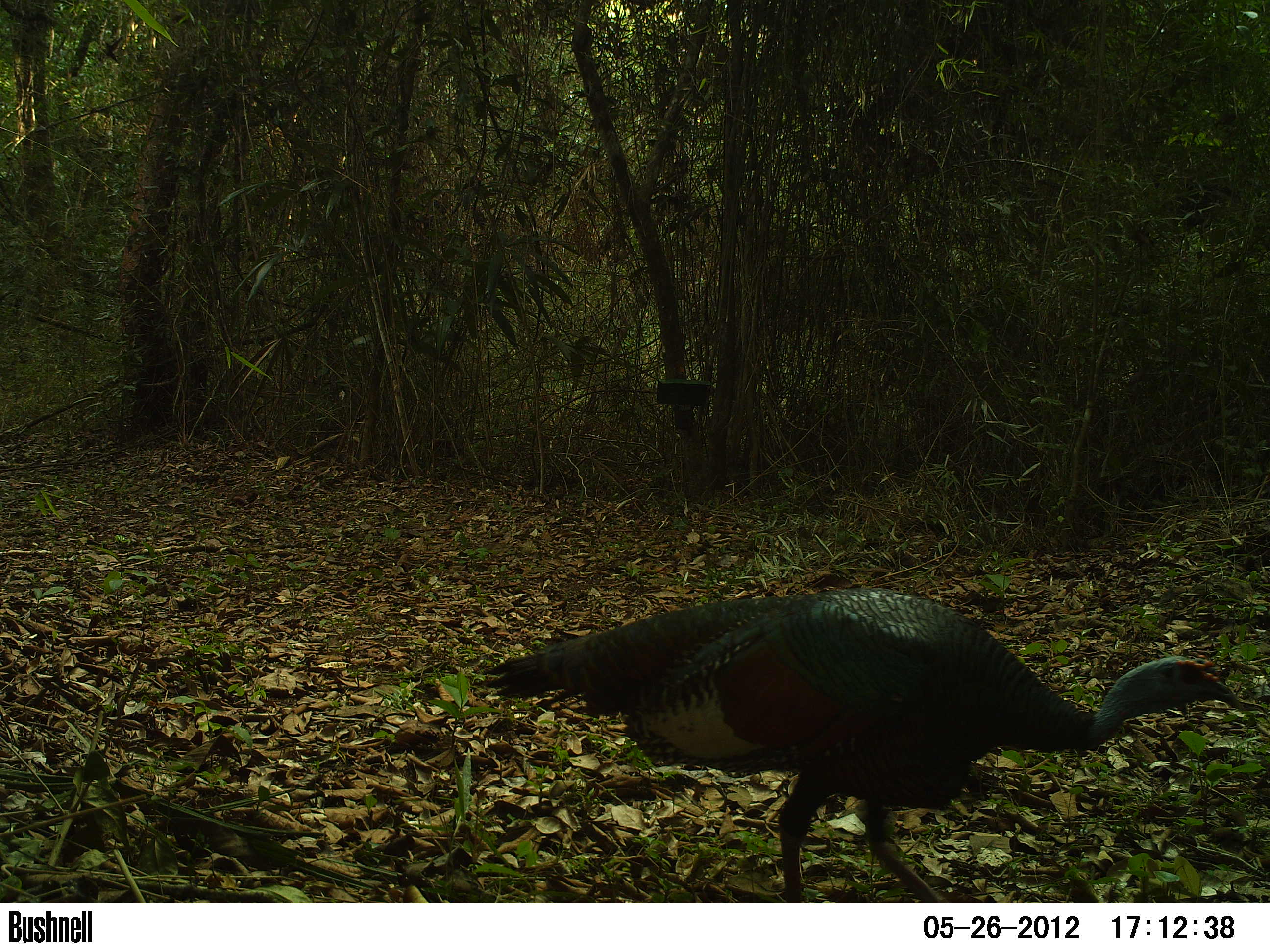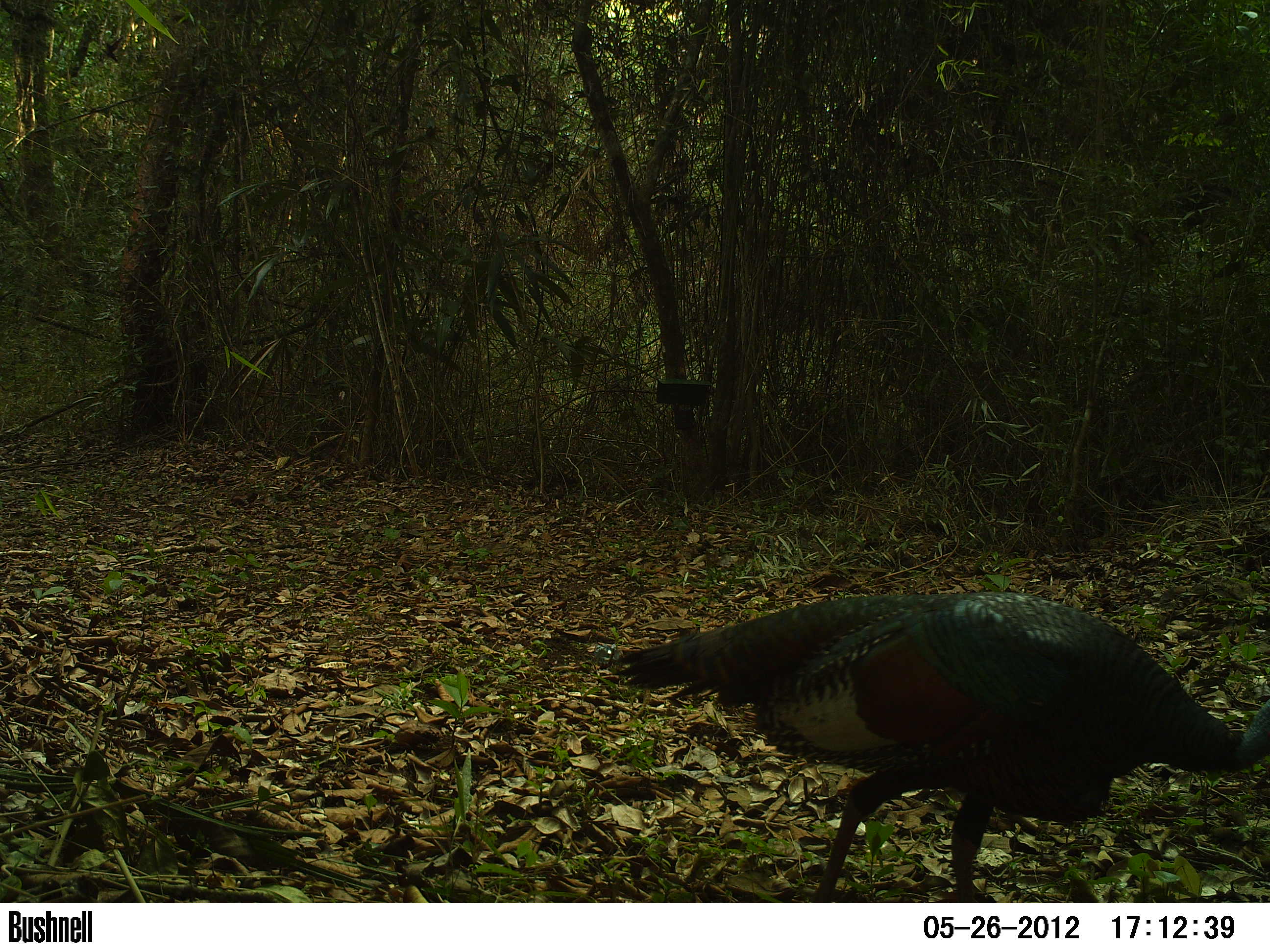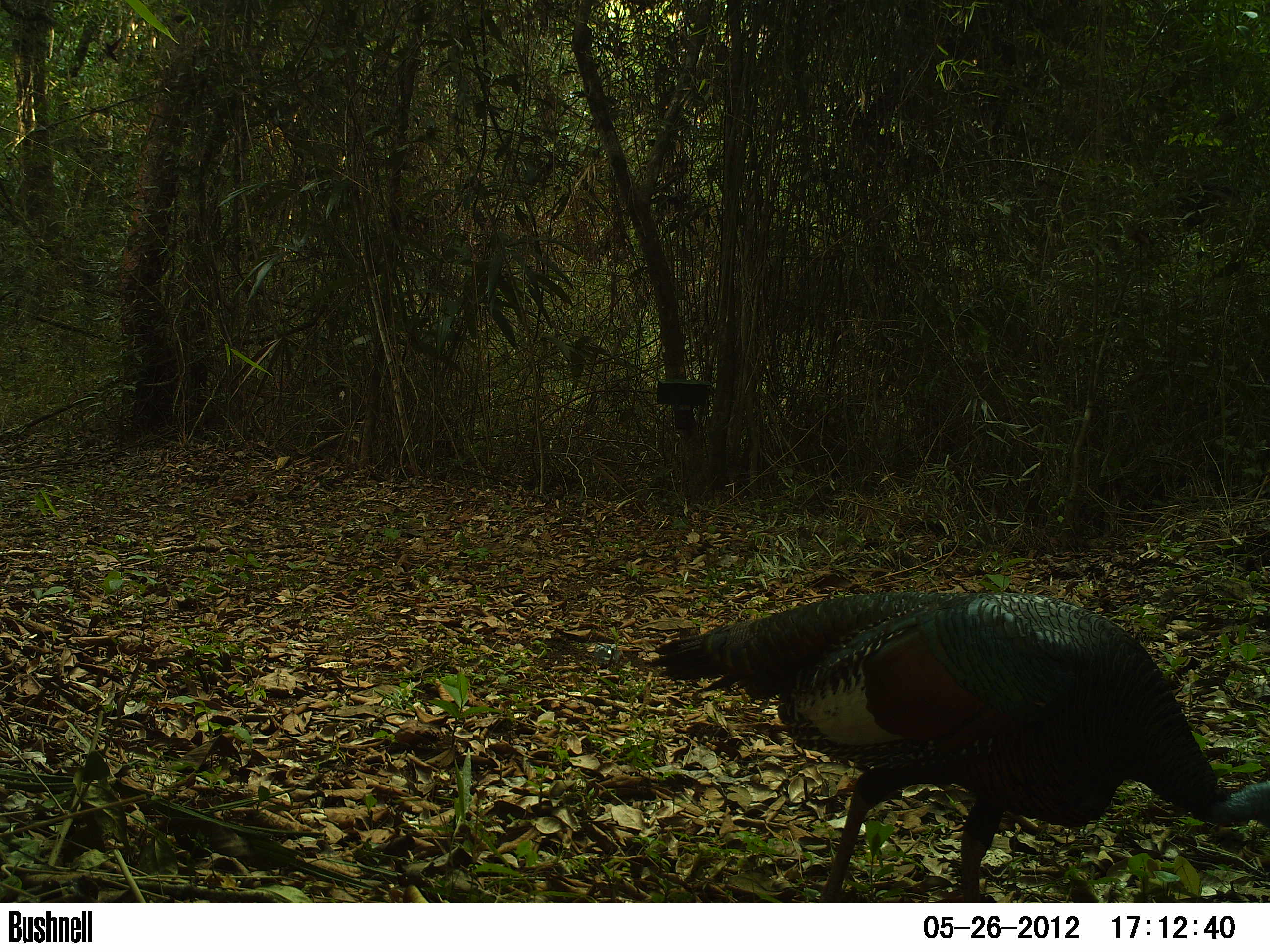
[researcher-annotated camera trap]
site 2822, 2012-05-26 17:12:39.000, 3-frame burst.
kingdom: Animalia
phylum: Chordata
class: Aves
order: Galliformes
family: Phasianidae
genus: Meleagris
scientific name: Meleagris ocellata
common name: ocellated turkey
Meleagris ocellata (ocellated turkey), count 1, age adult.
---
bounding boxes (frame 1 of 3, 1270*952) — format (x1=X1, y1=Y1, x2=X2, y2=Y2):
meleagris ocellata: (x1=482, y1=586, x2=1243, y2=901)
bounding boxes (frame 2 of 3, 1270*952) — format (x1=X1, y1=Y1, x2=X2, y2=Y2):
meleagris ocellata: (x1=610, y1=590, x2=1270, y2=901)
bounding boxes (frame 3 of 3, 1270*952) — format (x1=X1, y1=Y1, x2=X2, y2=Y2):
meleagris ocellata: (x1=645, y1=589, x2=1270, y2=901)